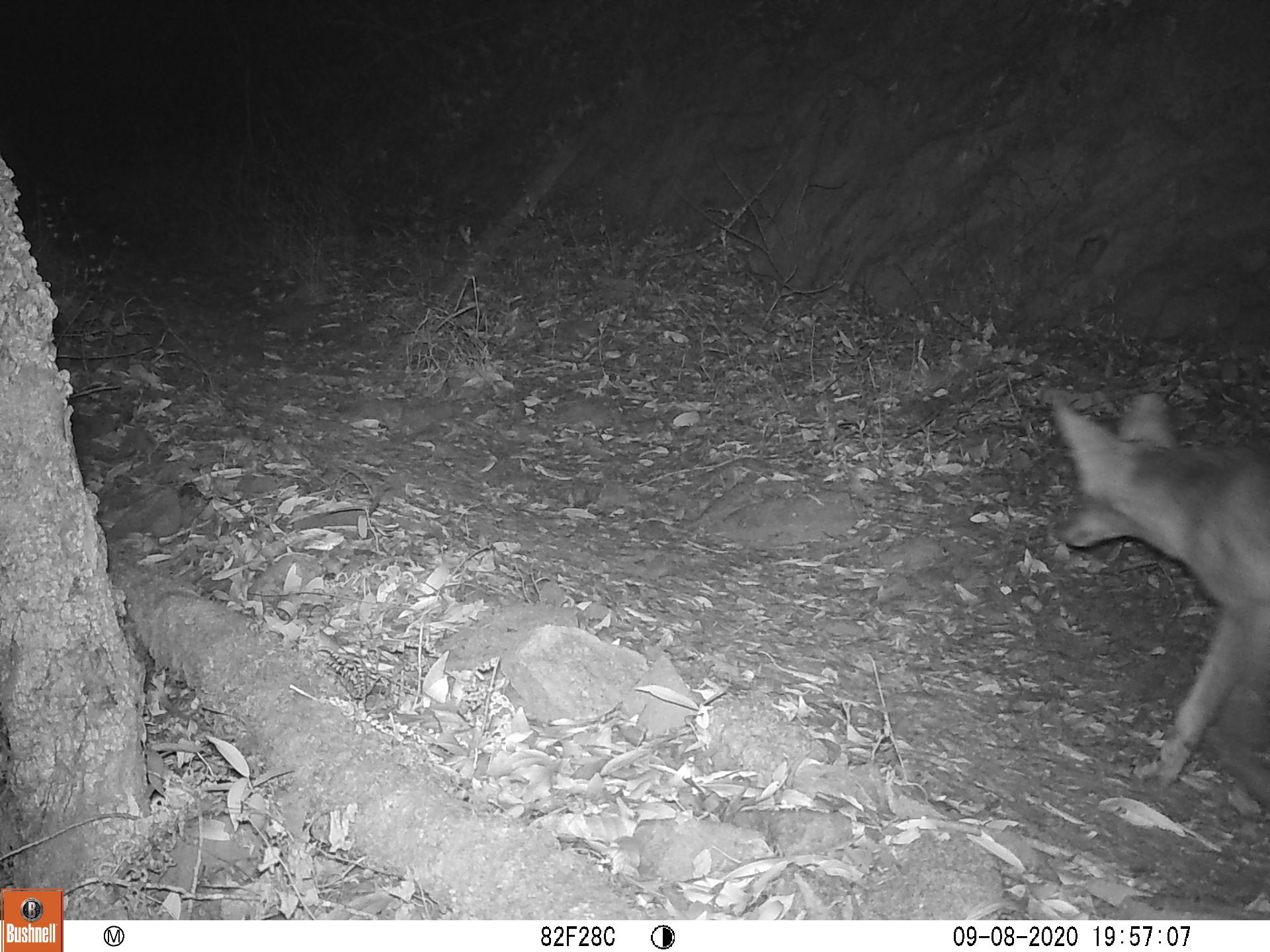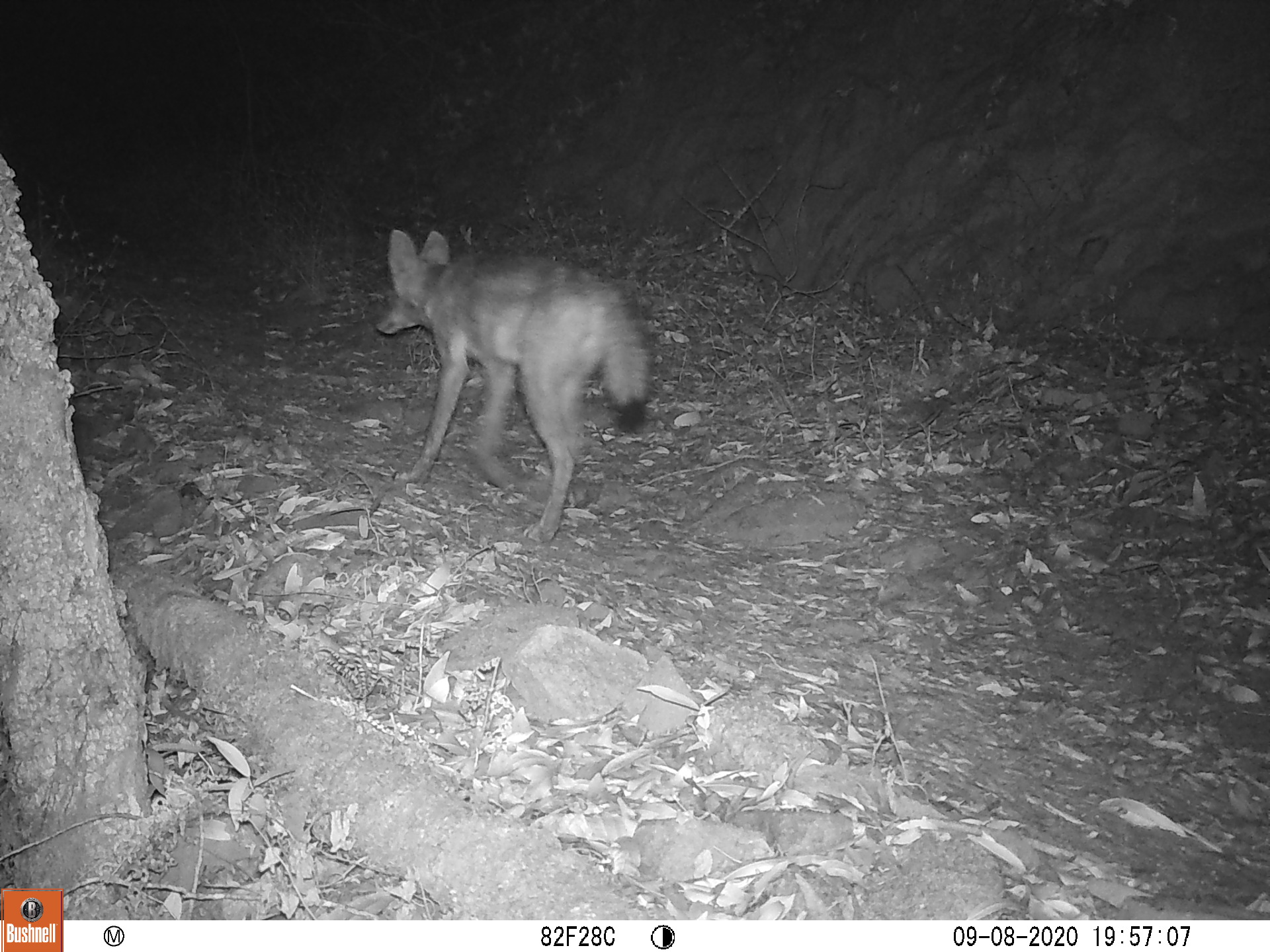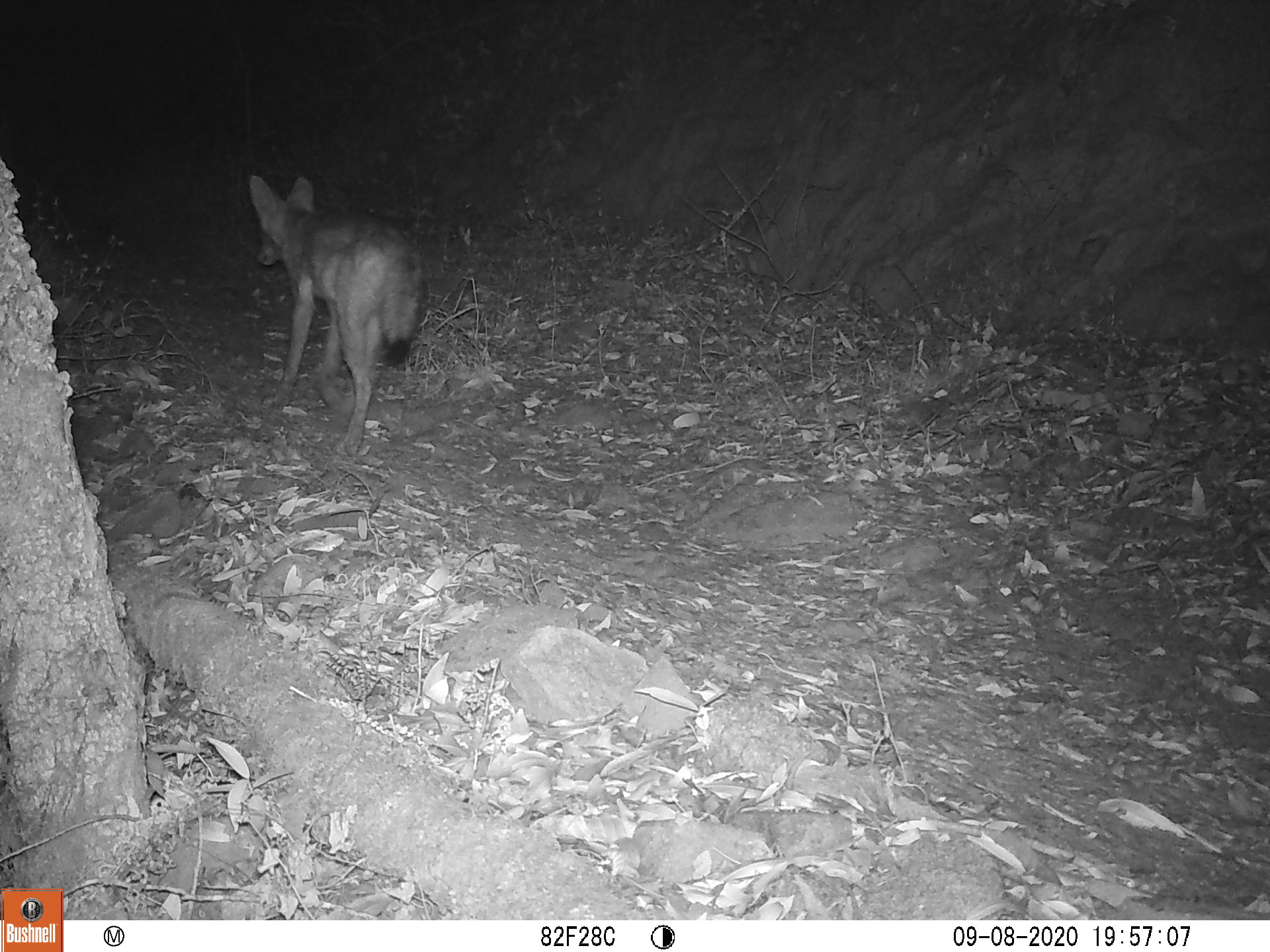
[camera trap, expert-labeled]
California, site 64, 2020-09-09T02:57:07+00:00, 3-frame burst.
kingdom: Animalia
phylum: Chordata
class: Mammalia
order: Carnivora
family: Canidae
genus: Urocyon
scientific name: Urocyon cinereoargenteus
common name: gray fox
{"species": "gray fox (Urocyon cinereoargenteus)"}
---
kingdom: Animalia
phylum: Chordata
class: Mammalia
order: Carnivora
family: Canidae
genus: Canis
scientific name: Canis latrans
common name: coyote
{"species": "coyote (Canis latrans)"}